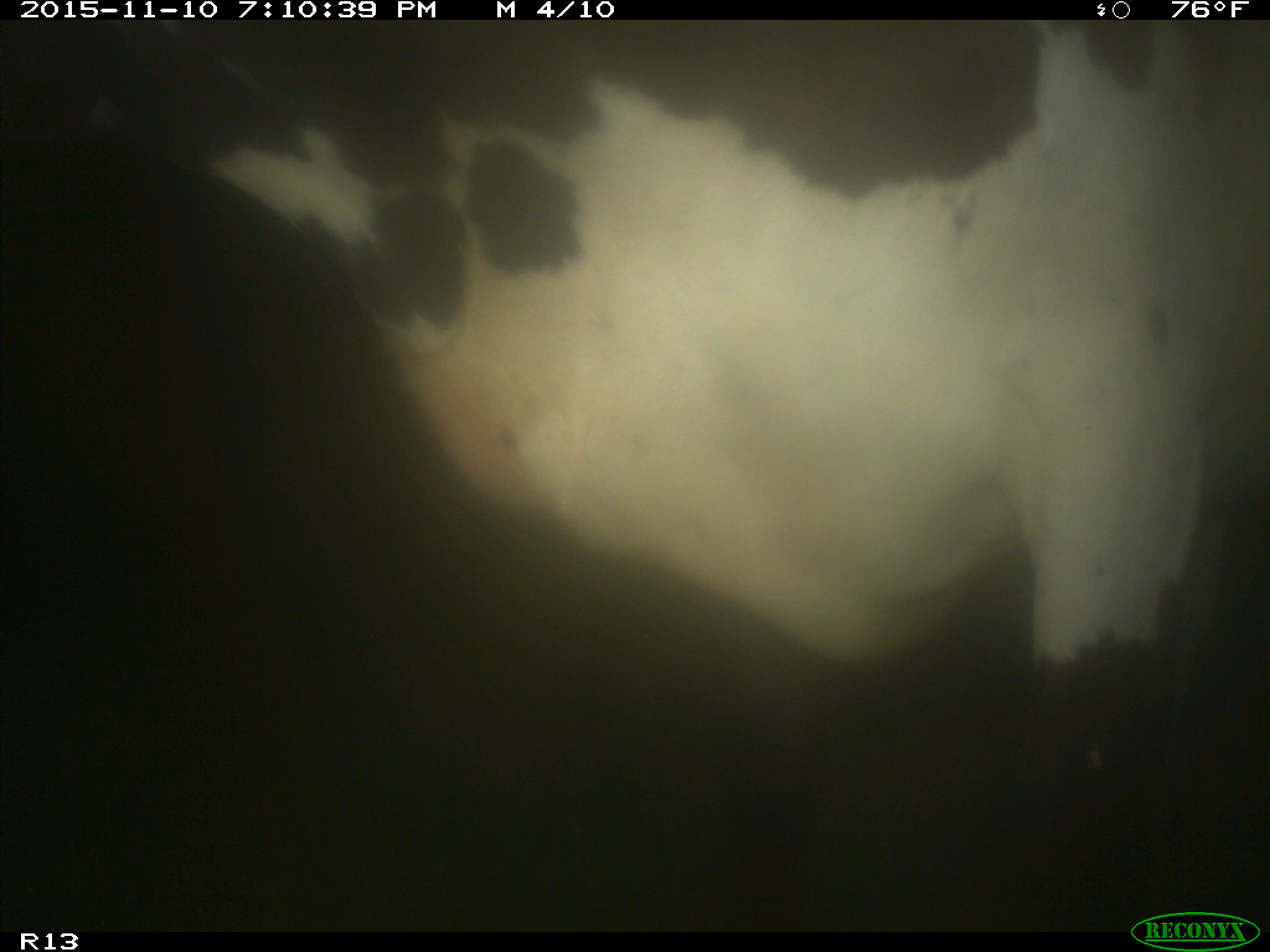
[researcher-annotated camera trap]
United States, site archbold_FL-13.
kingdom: Animalia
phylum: Chordata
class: Mammalia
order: Artiodactyla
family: Bovidae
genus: Bos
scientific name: Bos taurus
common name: domestic cow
Bos taurus (domestic cow).